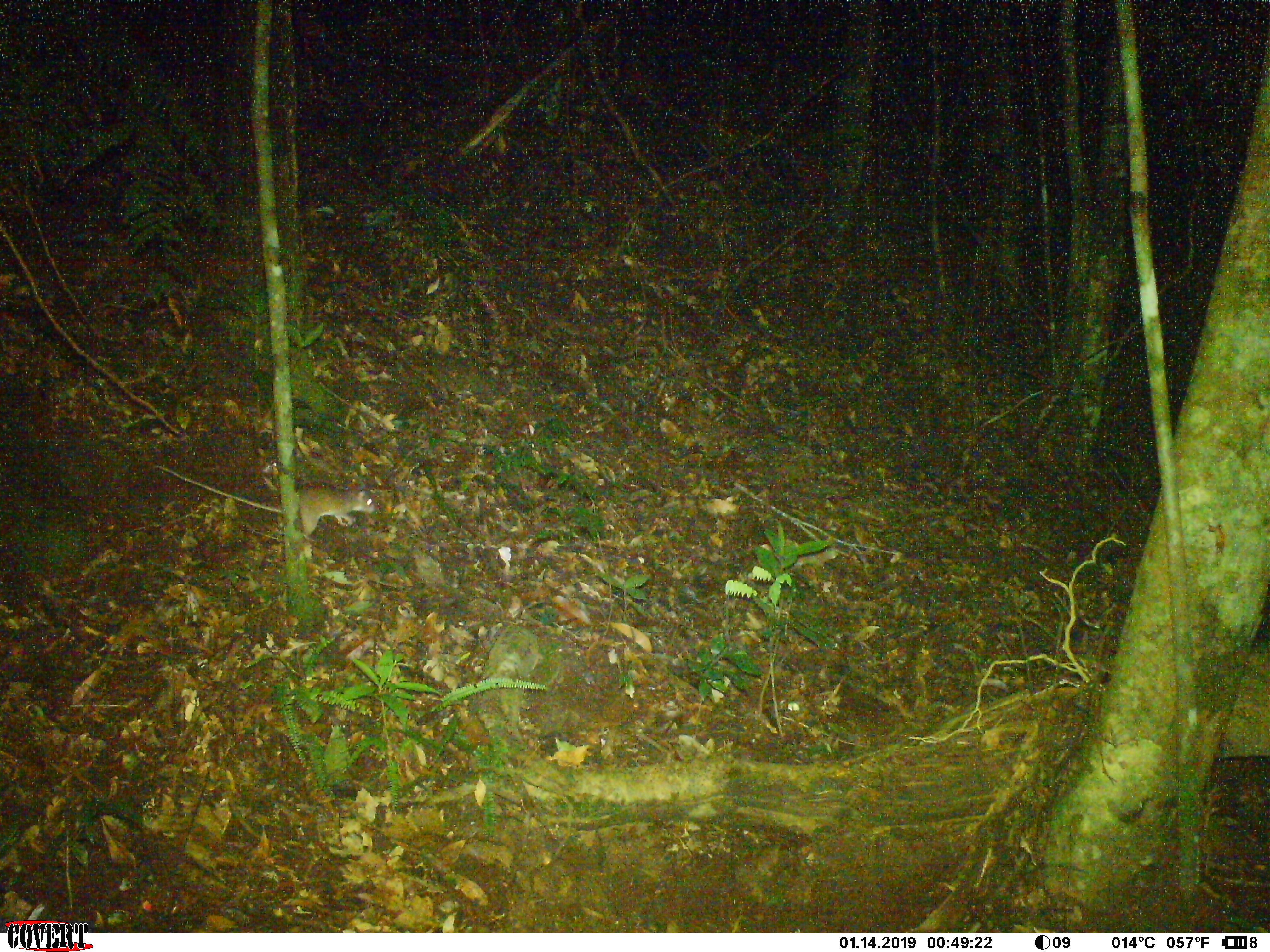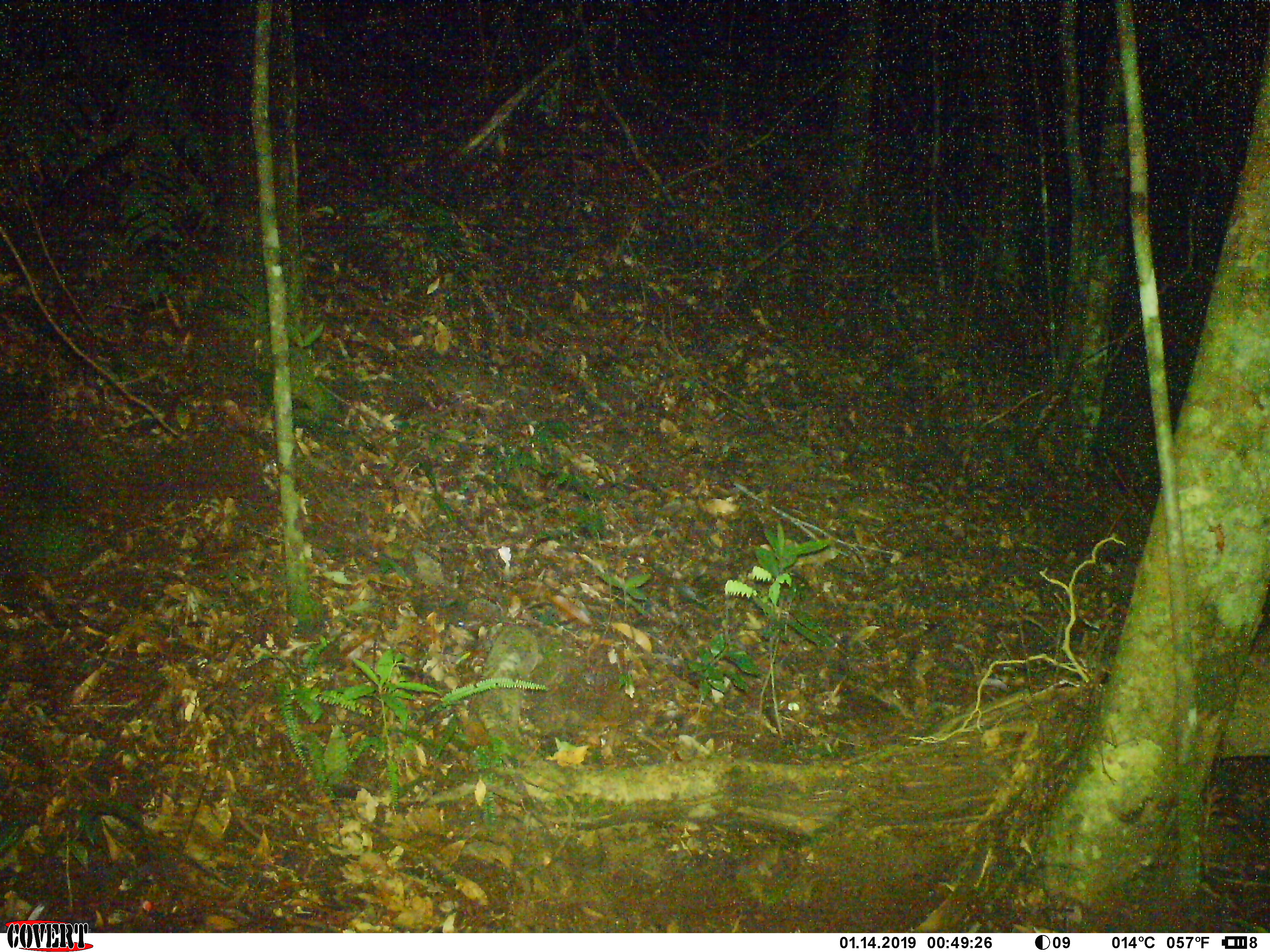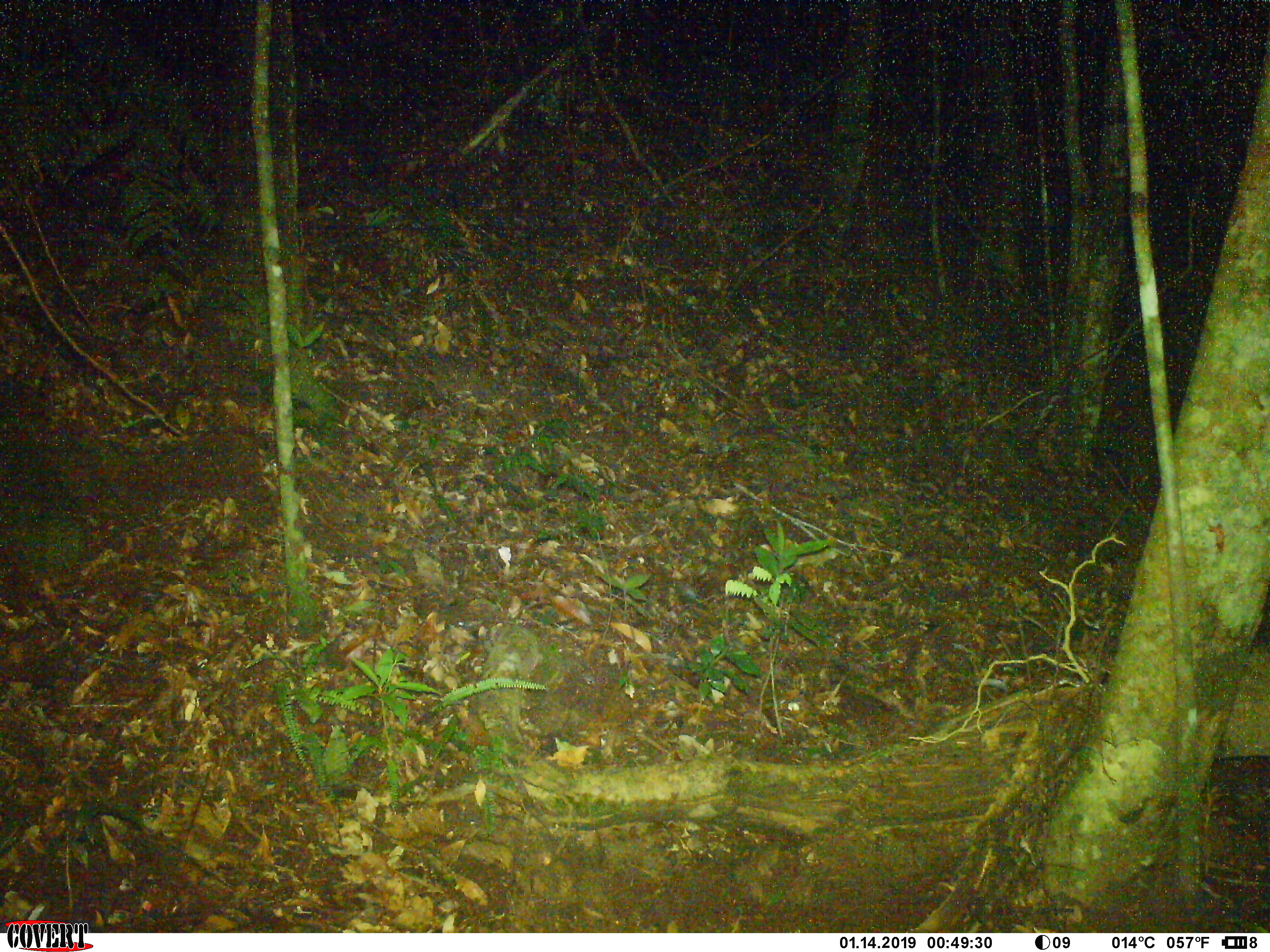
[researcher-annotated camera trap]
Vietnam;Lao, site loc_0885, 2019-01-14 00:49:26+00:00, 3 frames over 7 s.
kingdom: Animalia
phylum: Chordata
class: Mammalia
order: Rodentia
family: Muridae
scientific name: Muridae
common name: old-world mice and rats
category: unidentified murid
Unidentified murid (old-world mice and rats) (Muridae). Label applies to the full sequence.